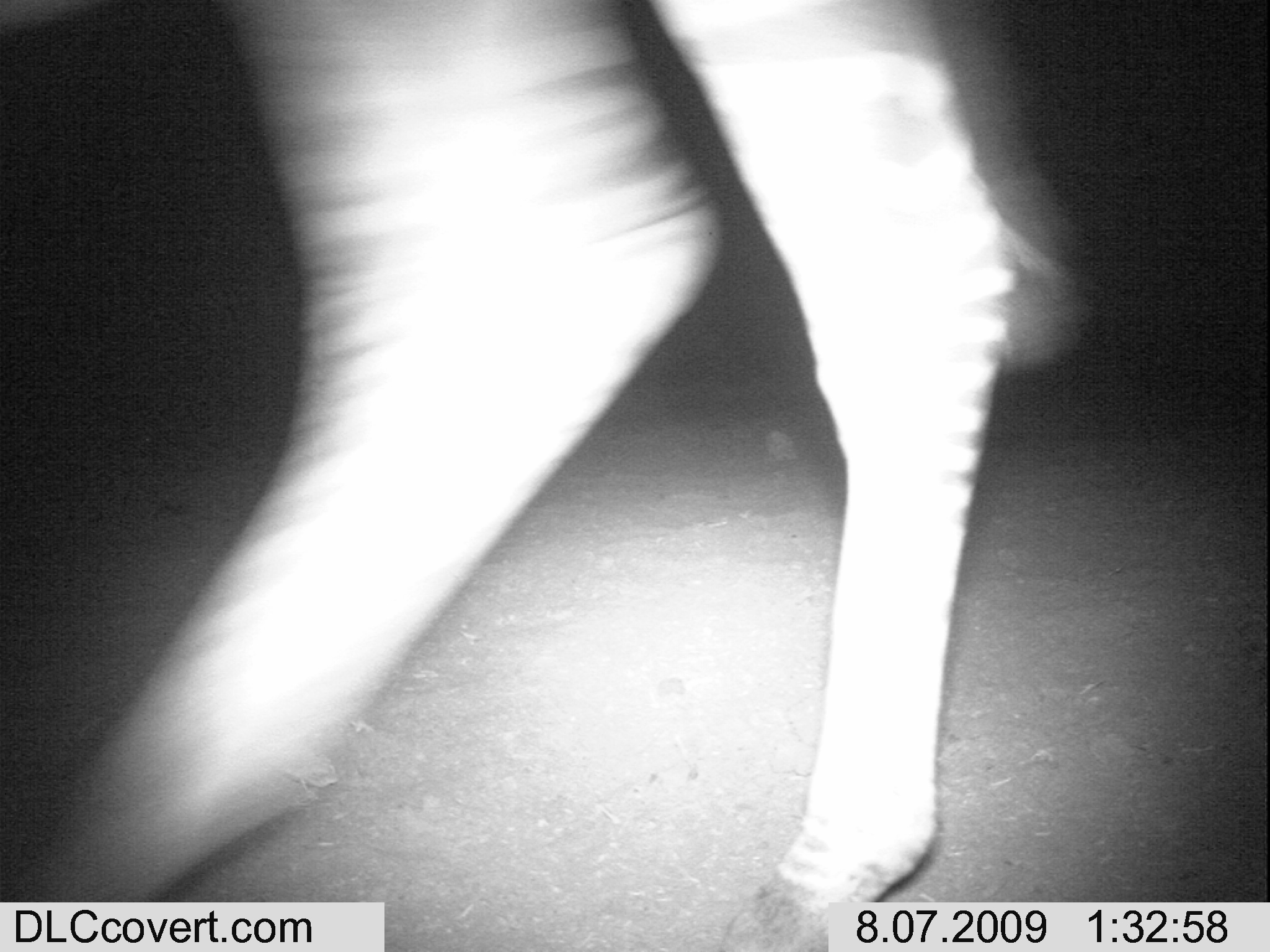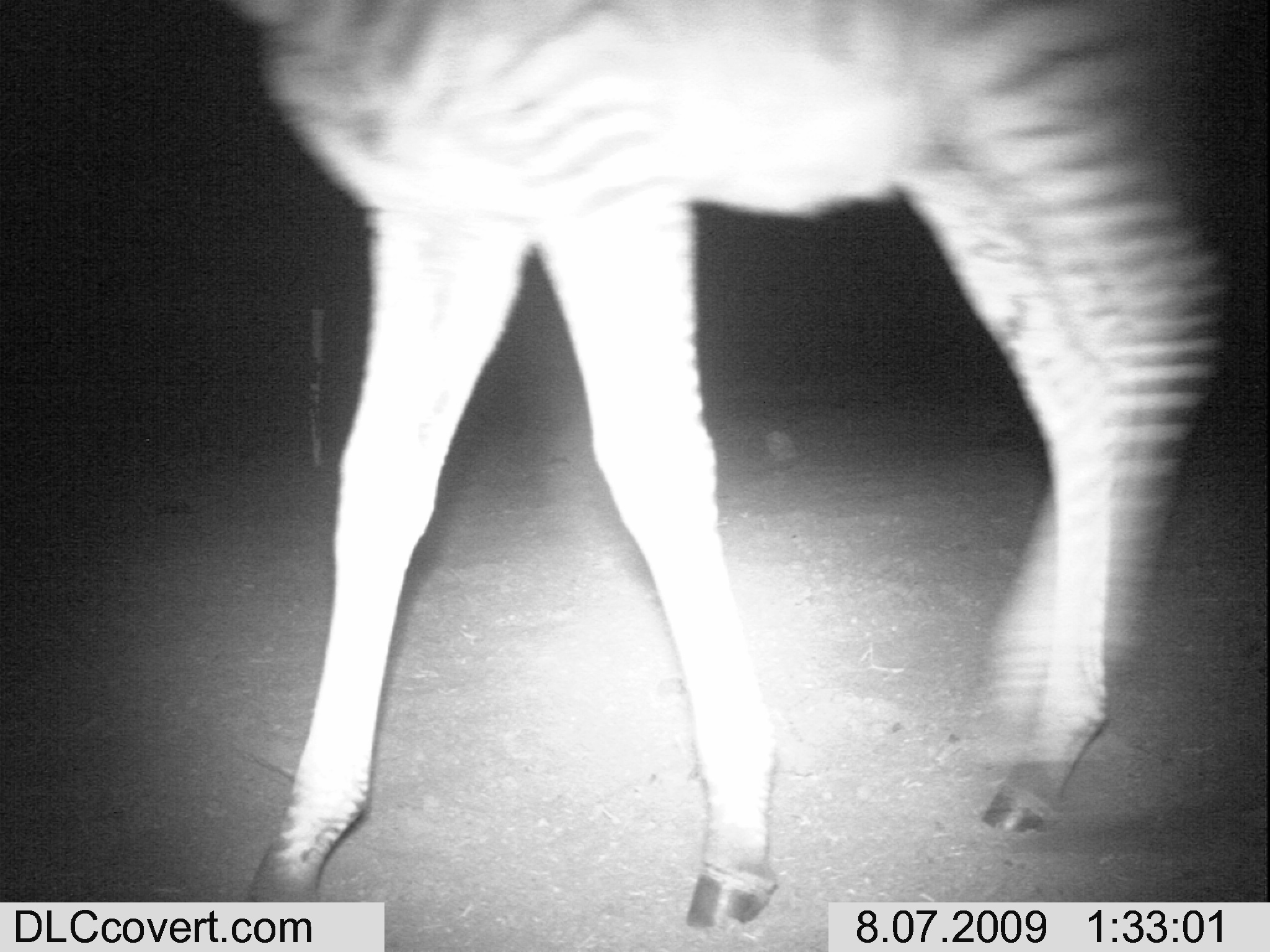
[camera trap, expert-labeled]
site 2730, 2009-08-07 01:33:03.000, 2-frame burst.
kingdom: Animalia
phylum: Chordata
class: Mammalia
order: Perissodactyla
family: Equidae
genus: Equus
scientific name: Equus quagga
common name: plains zebra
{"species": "Equus quagga (plains zebra)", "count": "1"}